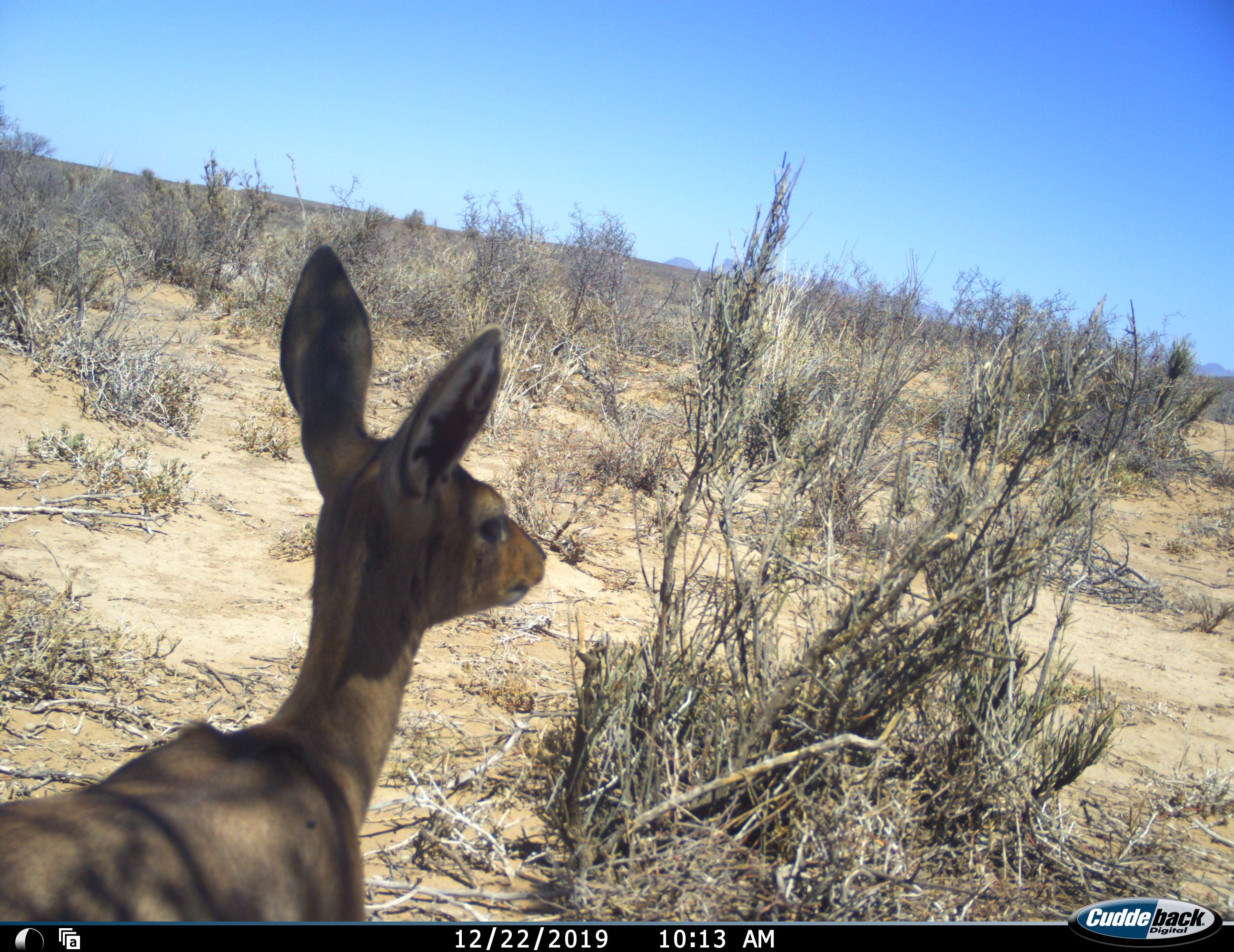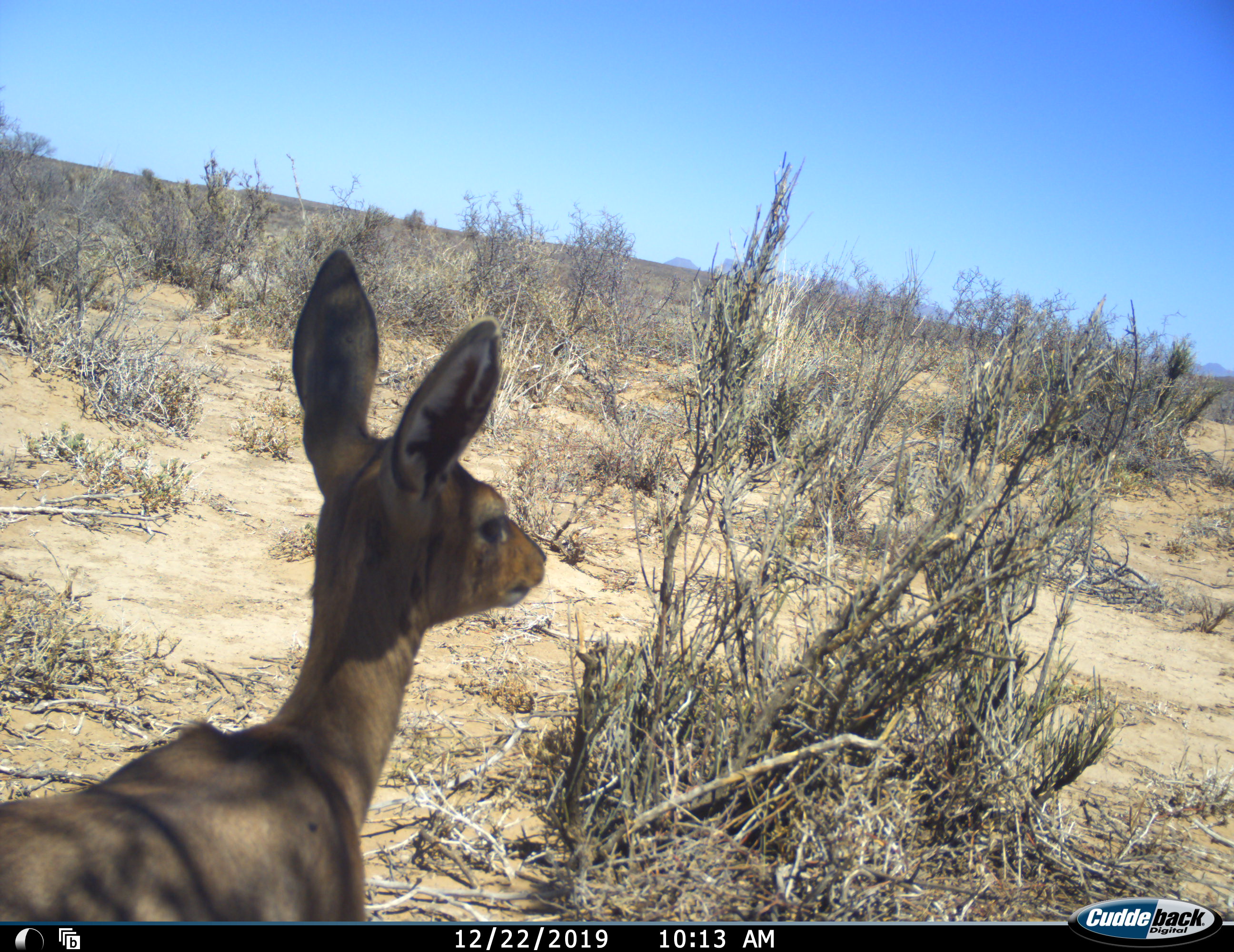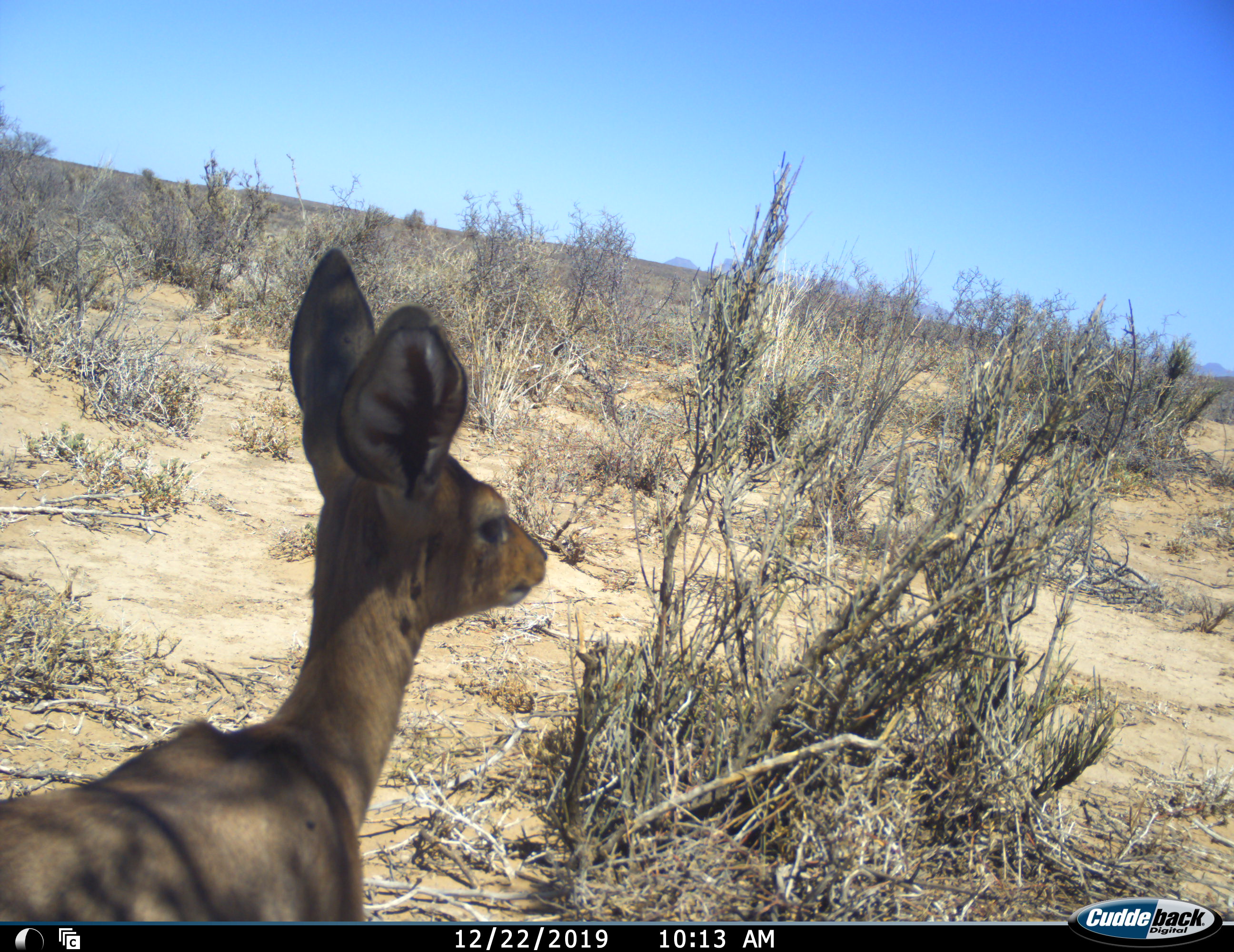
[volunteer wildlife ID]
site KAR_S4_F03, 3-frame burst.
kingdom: Animalia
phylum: Chordata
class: Mammalia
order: Artiodactyla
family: Bovidae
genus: Sylvicapra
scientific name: Sylvicapra grimmia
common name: common duiker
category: duikercommongrey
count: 1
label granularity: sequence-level